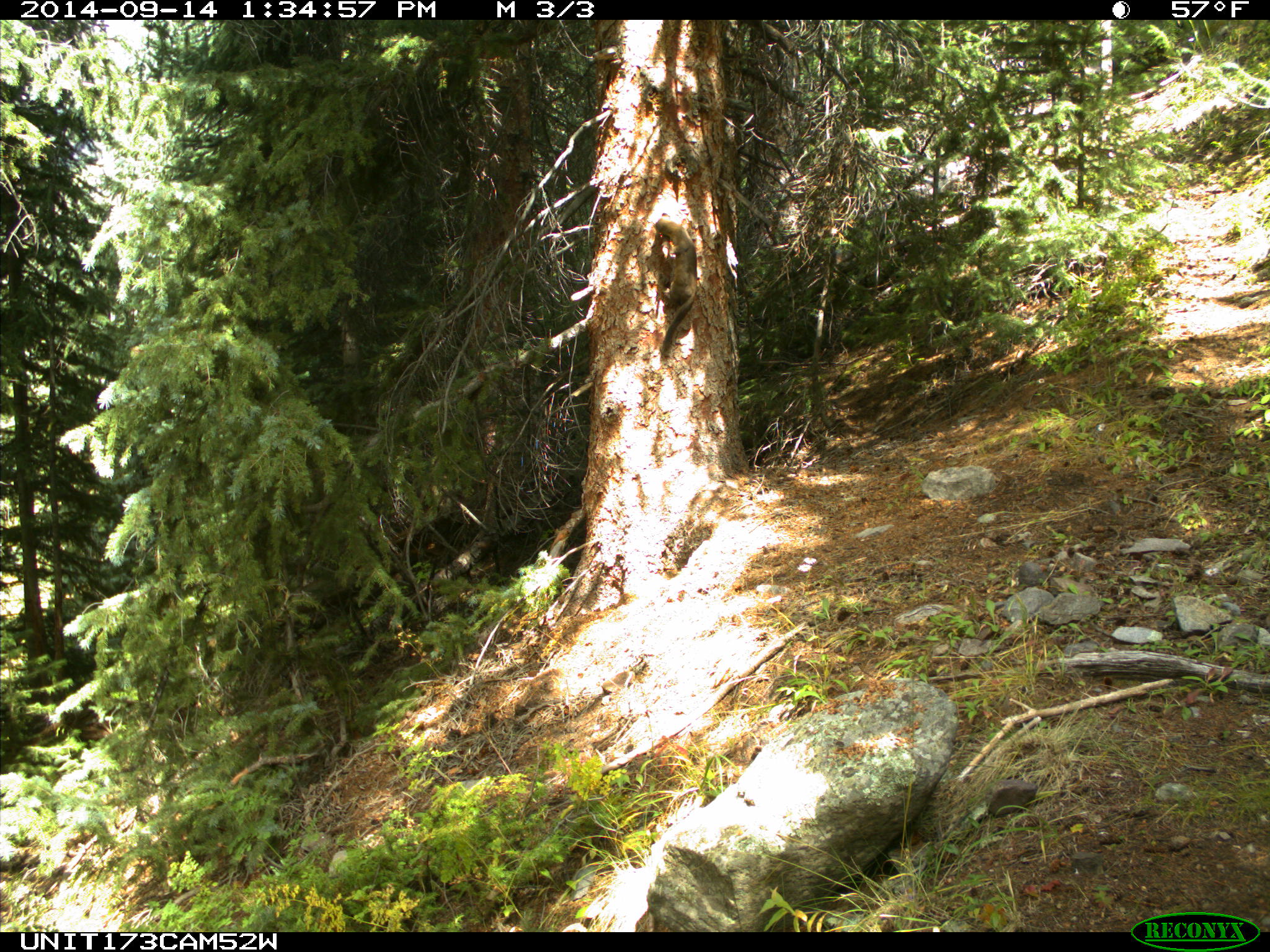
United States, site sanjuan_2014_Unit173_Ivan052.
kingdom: Animalia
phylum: Chordata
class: Mammalia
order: Carnivora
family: Mustelidae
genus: Martes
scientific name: Martes americana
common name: american marten